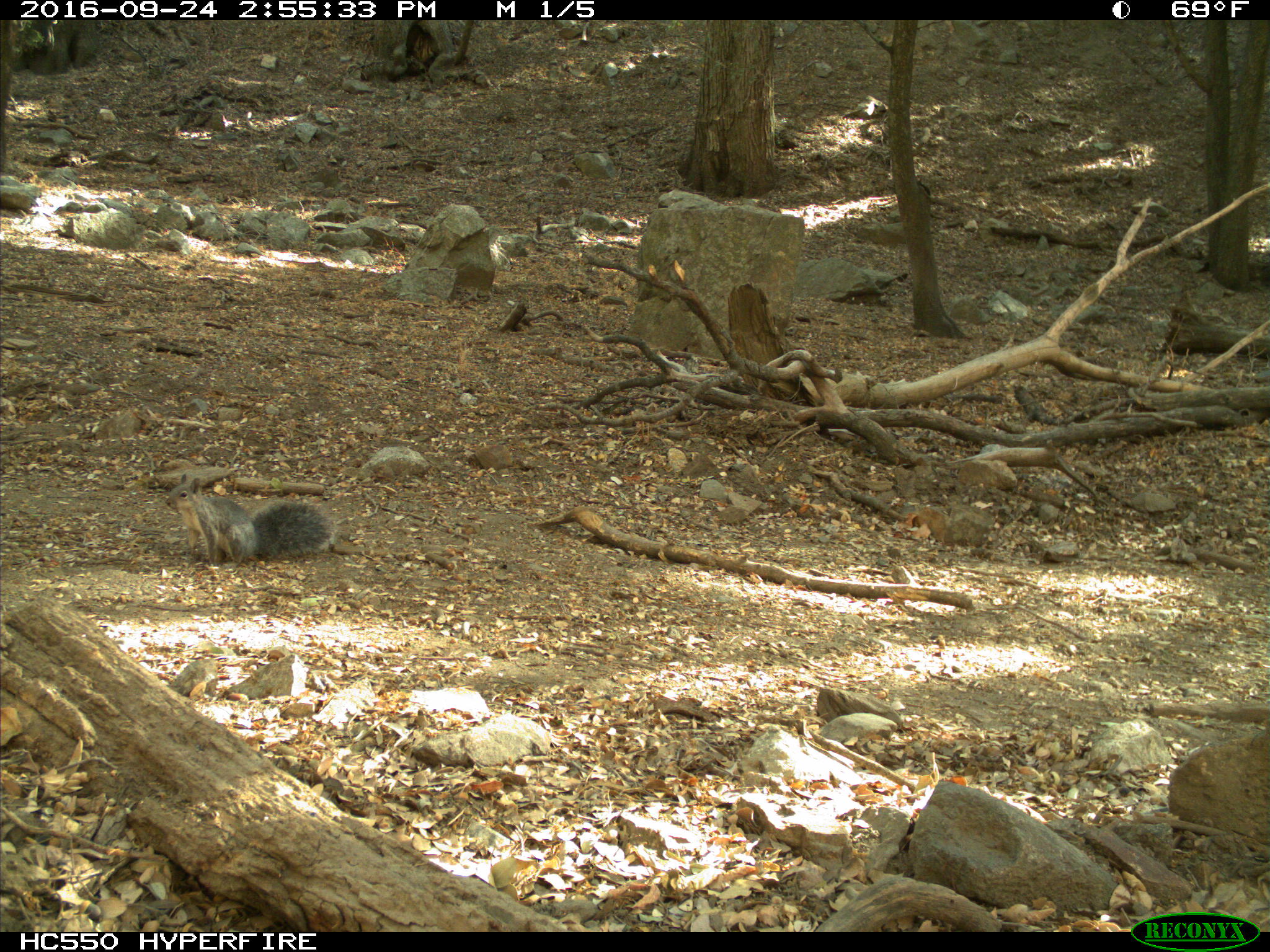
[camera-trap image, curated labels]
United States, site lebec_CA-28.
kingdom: Animalia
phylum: Chordata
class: Mammalia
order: Rodentia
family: Sciuridae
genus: Sciurus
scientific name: Sciurus carolinensis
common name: eastern gray squirrel